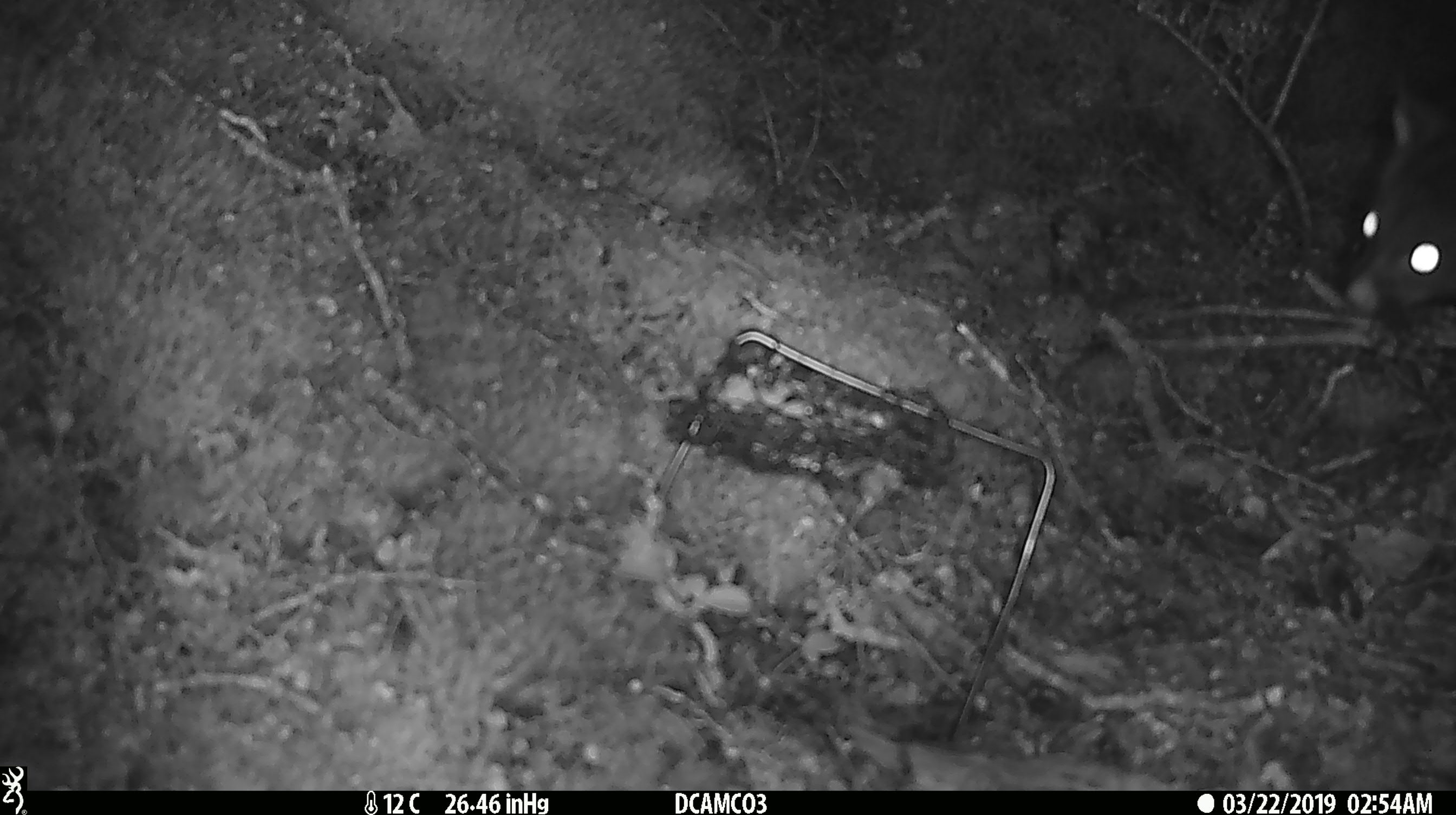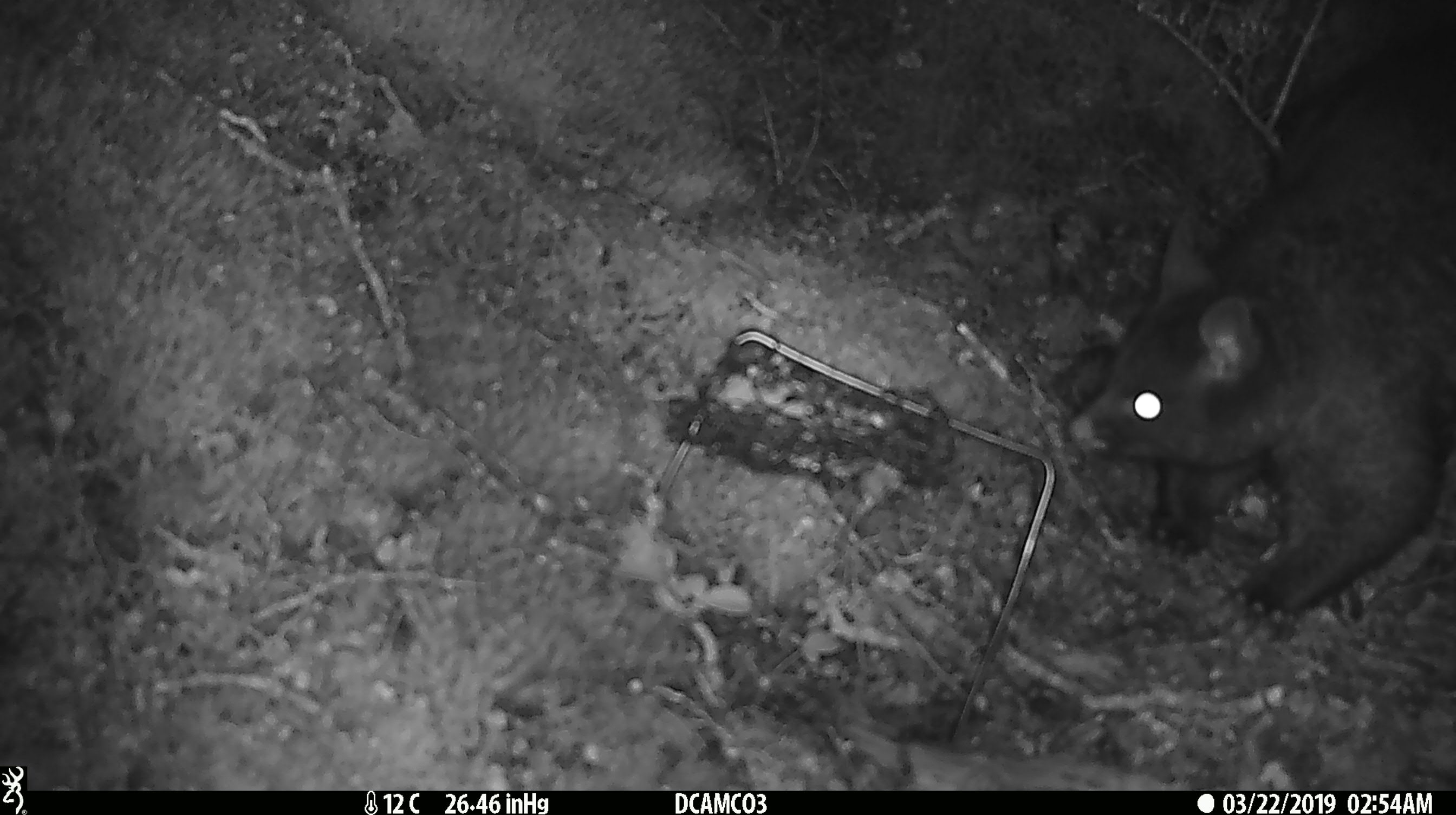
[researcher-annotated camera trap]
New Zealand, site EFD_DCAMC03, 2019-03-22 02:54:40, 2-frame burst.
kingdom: Animalia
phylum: Chordata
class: Mammalia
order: Diprotodontia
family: Phalangeridae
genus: Trichosurus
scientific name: Trichosurus vulpecula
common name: common brushtail possum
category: possum